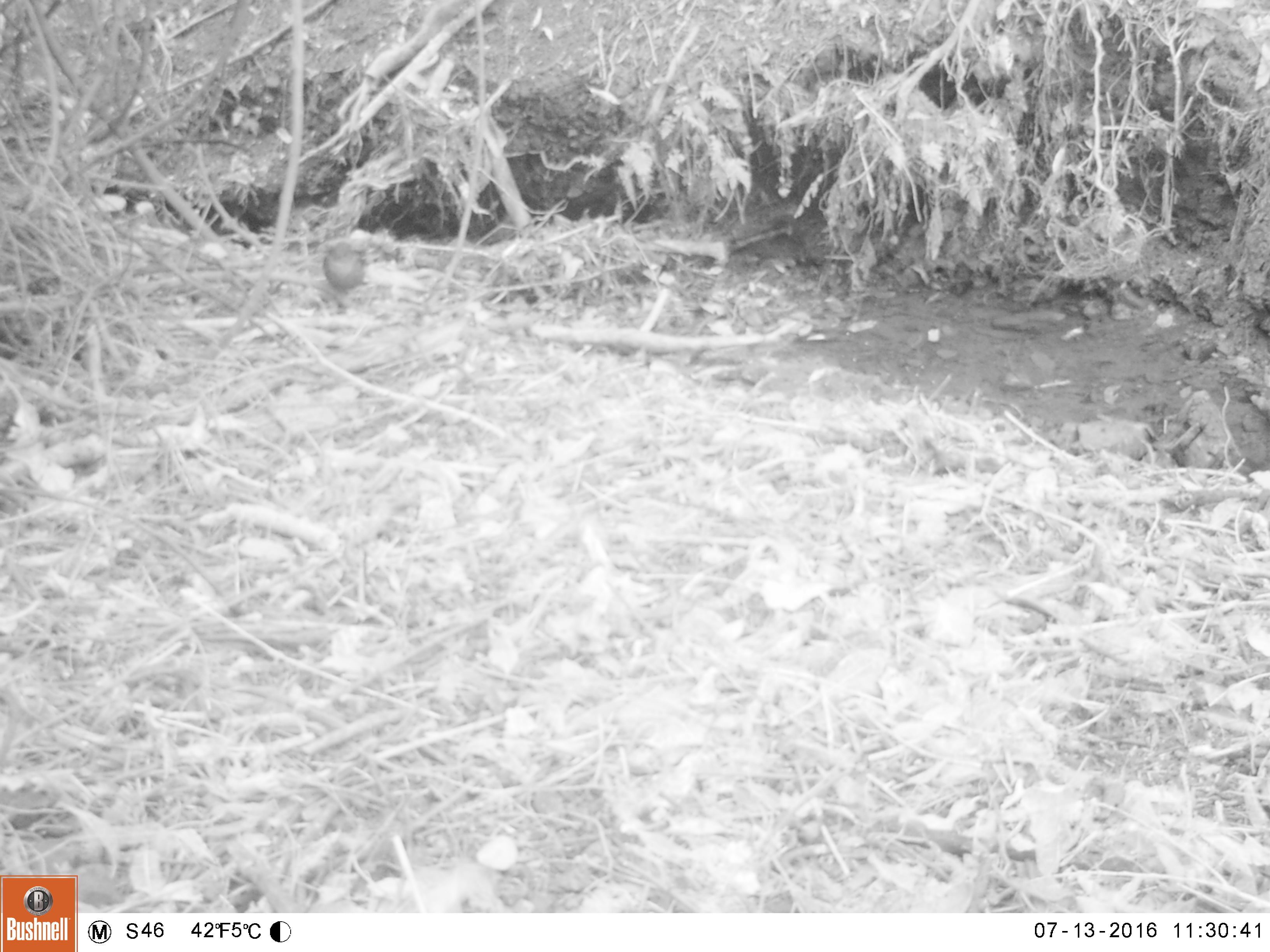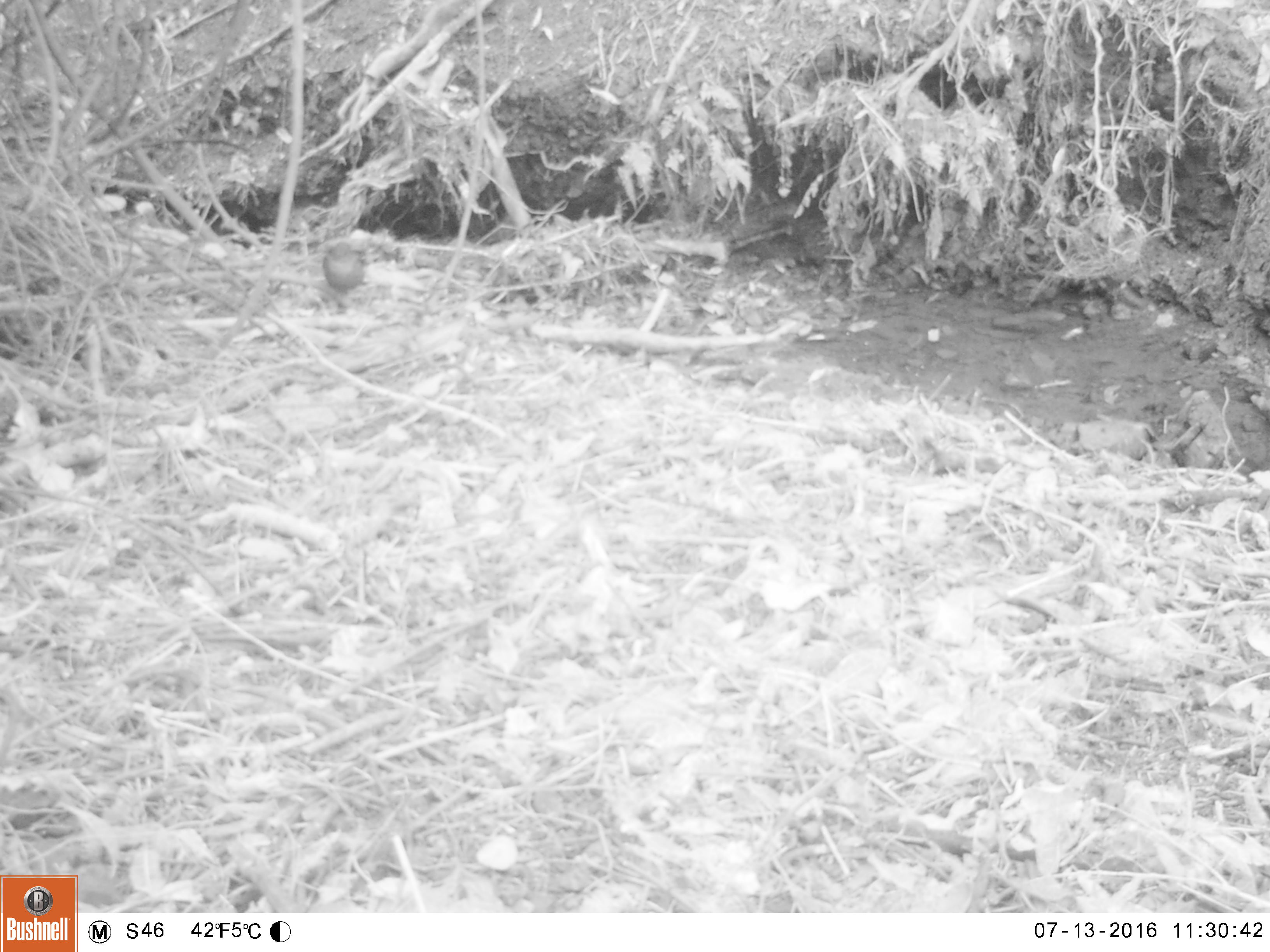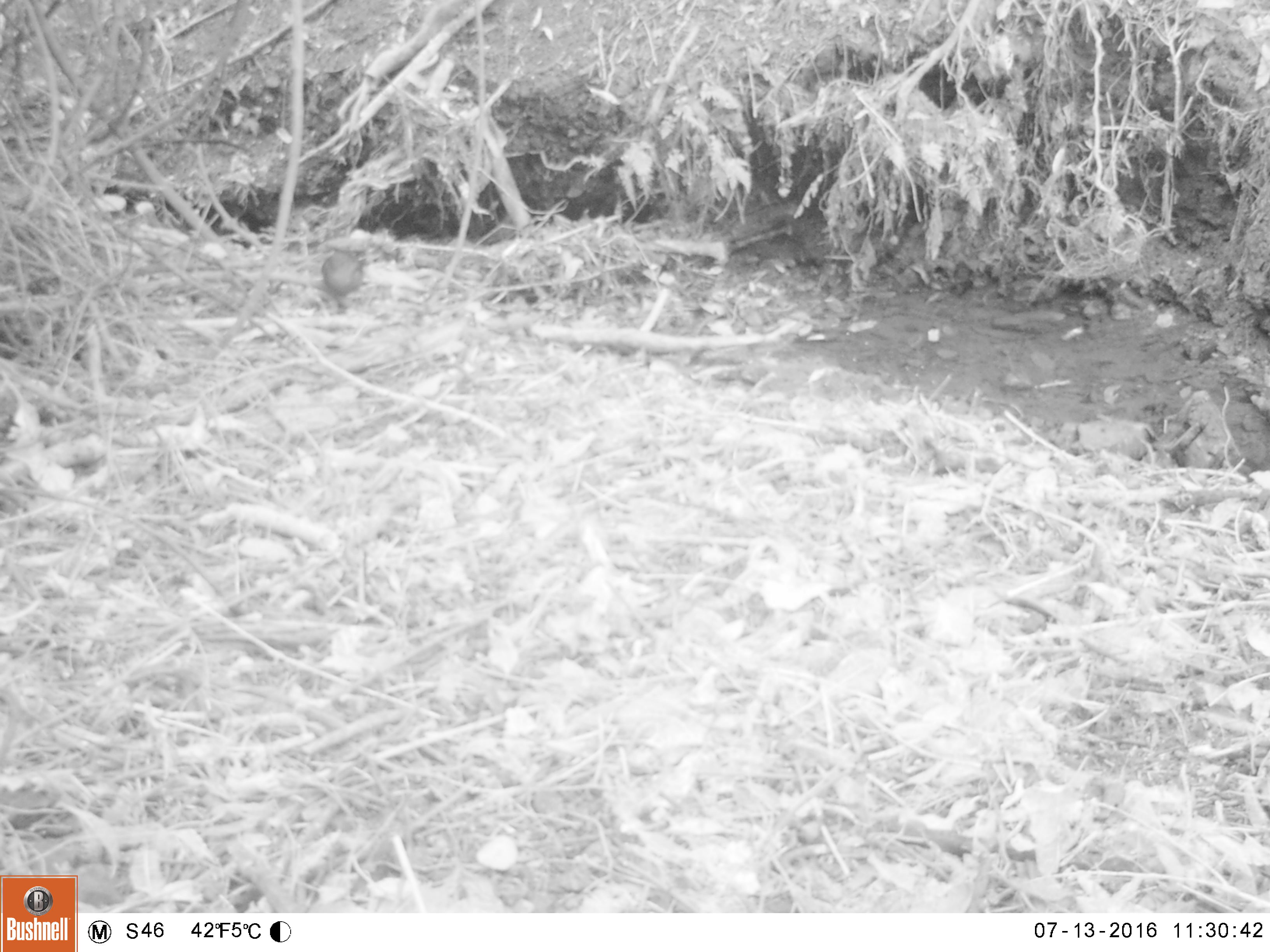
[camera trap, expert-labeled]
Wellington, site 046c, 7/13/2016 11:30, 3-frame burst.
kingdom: Animalia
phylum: Chordata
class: Aves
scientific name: Aves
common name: bird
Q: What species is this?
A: Bird (Aves).